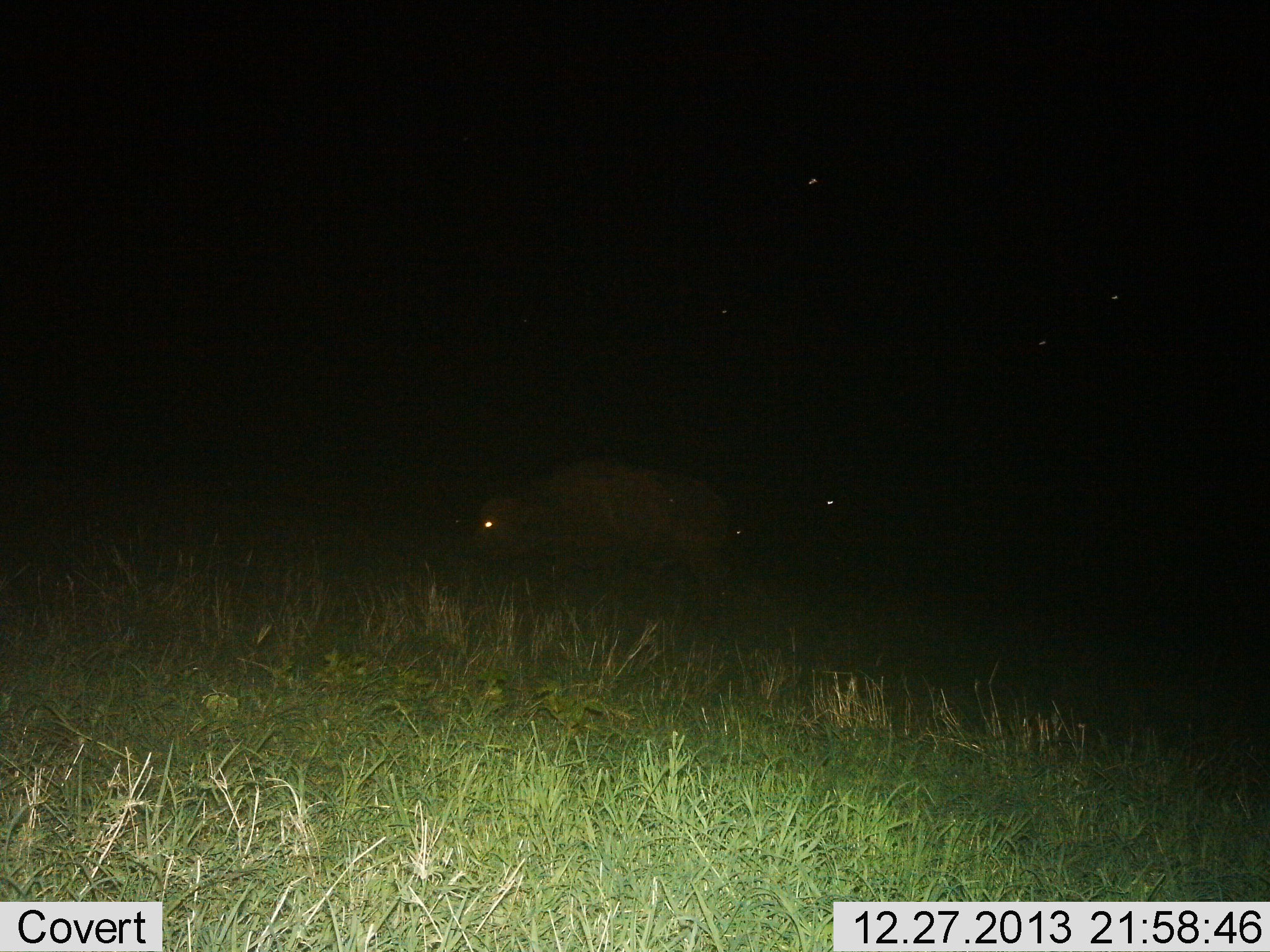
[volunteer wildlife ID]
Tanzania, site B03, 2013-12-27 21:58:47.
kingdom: Animalia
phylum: Chordata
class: Mammalia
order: Artiodactyla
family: Bovidae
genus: Syncerus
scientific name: Syncerus caffer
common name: cape buffalo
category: buffalo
Buffalo (cape buffalo) (Syncerus caffer), count 1. Behavior (volunteer vote fractions): standing 50%, resting 12%, moving 25%, interacting 0%. Young present (vote fraction): 0%. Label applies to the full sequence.